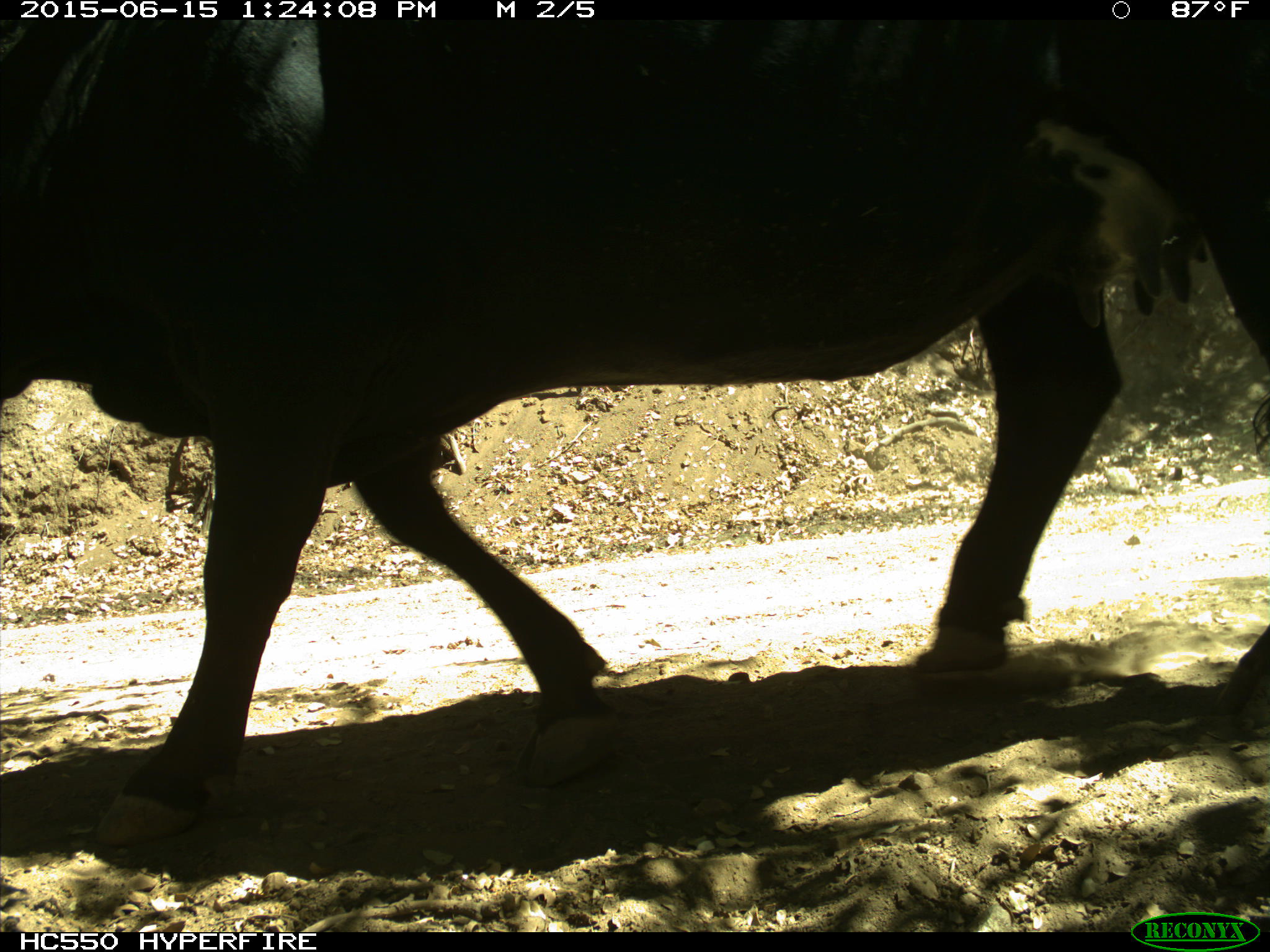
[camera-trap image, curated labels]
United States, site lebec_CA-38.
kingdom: Animalia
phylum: Chordata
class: Mammalia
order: Artiodactyla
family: Bovidae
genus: Bos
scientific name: Bos taurus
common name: domestic cow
Bos taurus (domestic cow).